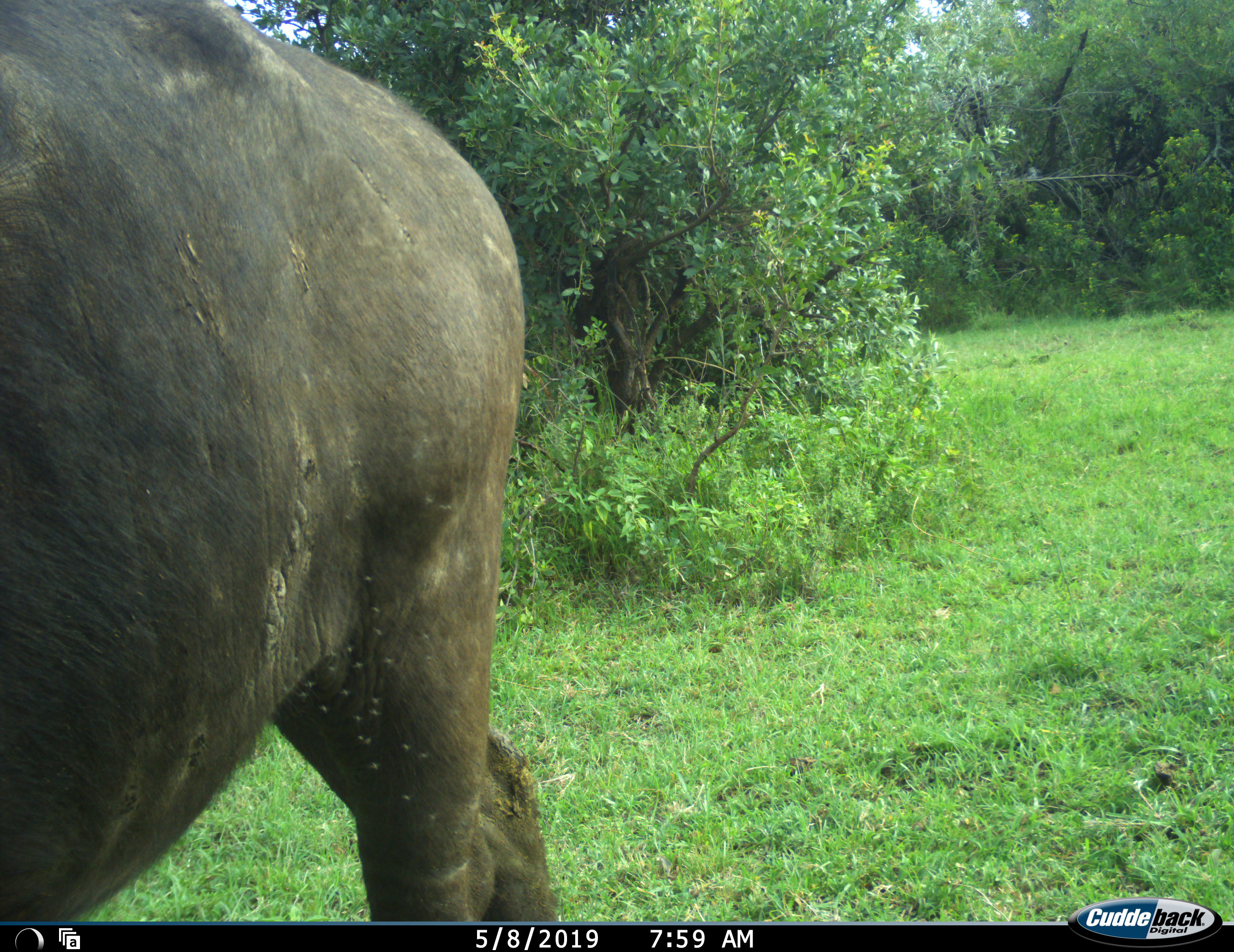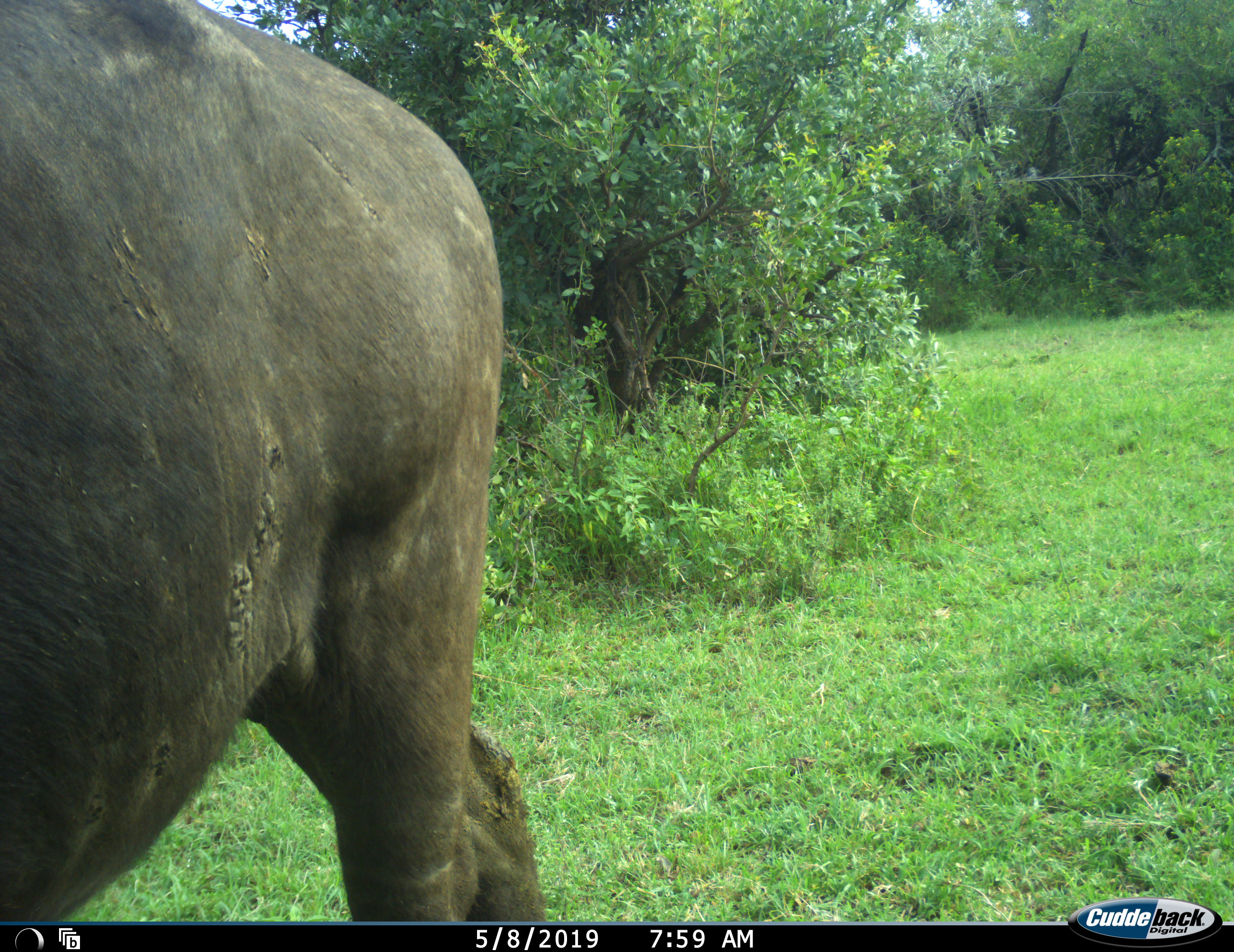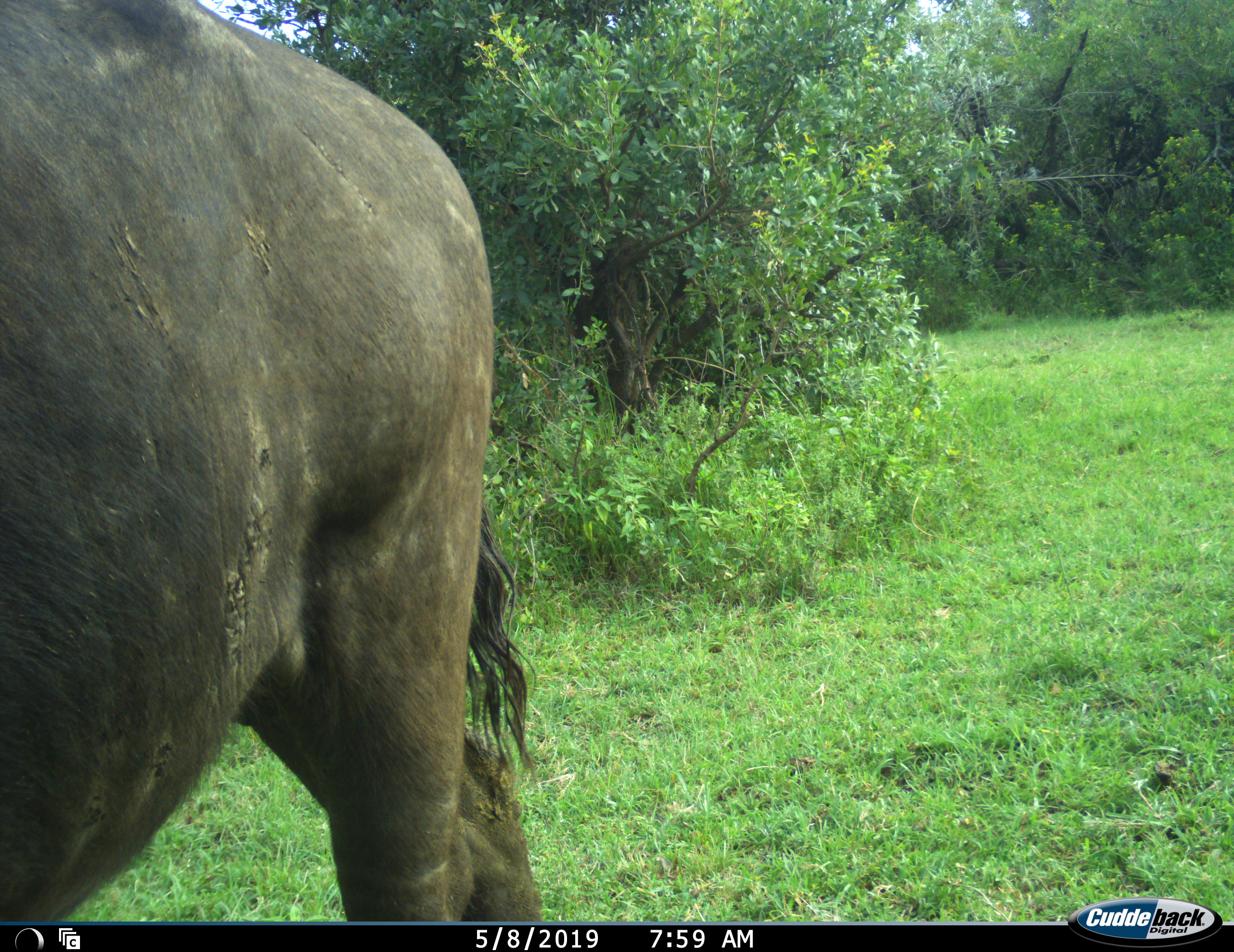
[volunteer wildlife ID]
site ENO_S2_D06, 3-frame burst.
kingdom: Animalia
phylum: Chordata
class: Mammalia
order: Artiodactyla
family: Bovidae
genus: Syncerus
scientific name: Syncerus caffer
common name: african buffalo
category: buffalo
Buffalo (african buffalo) (Syncerus caffer), count 1. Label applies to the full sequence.